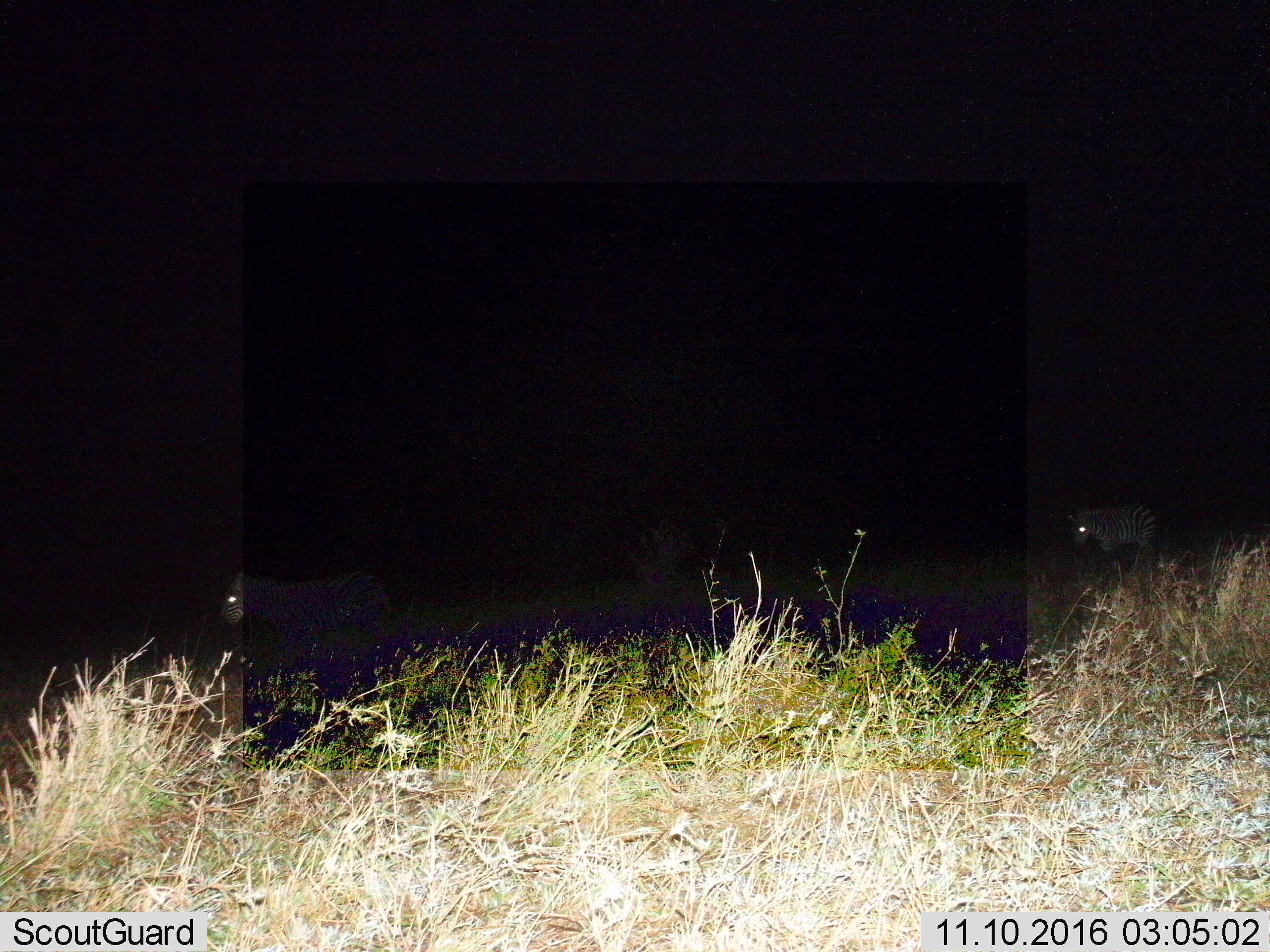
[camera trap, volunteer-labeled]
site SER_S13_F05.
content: unidentified animal